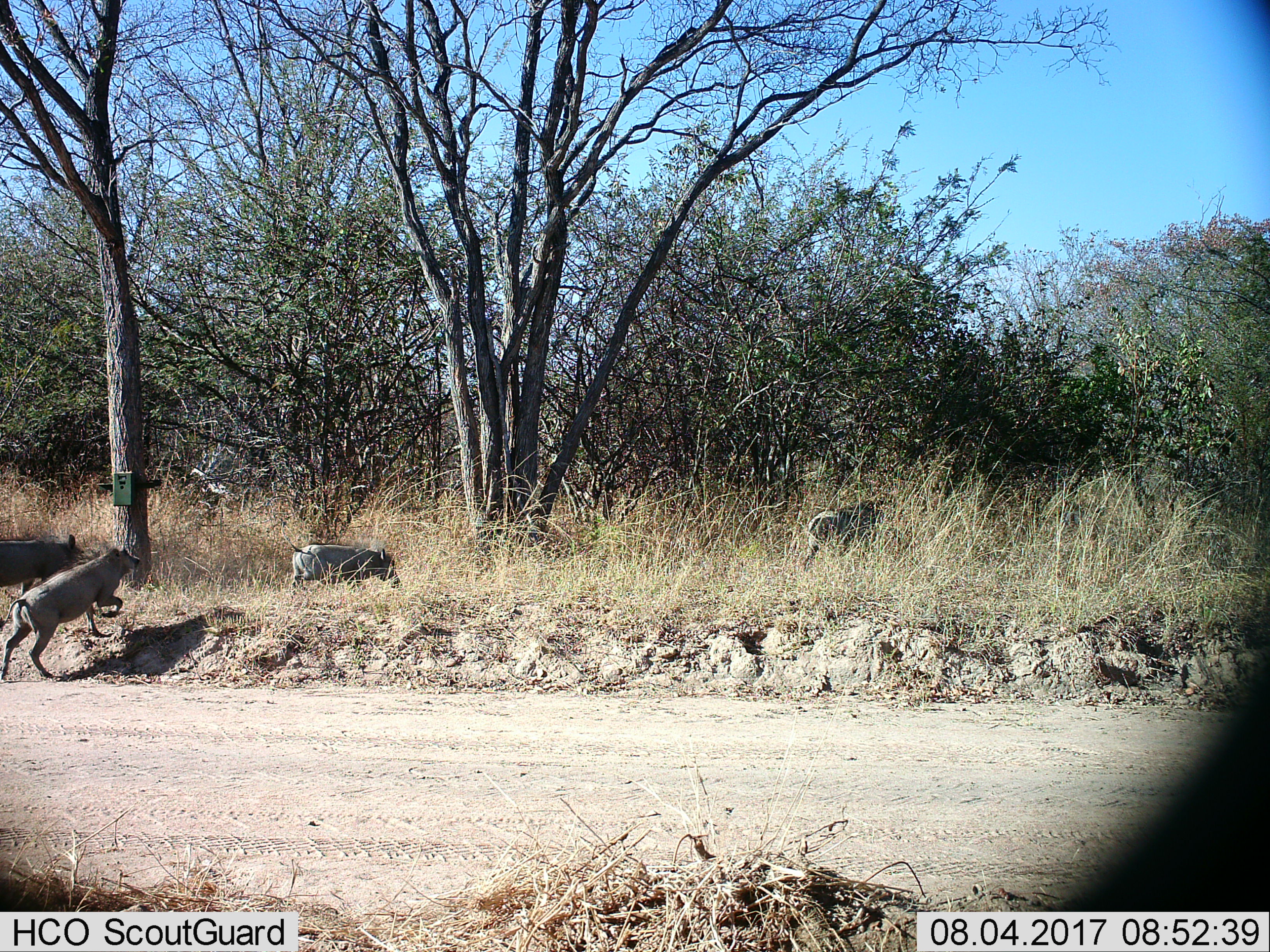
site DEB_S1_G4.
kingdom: Animalia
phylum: Chordata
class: Mammalia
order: Artiodactyla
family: Suidae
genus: Phacochoerus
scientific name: Phacochoerus africanus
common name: warthog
Warthog (Phacochoerus africanus), count 4. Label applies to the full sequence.